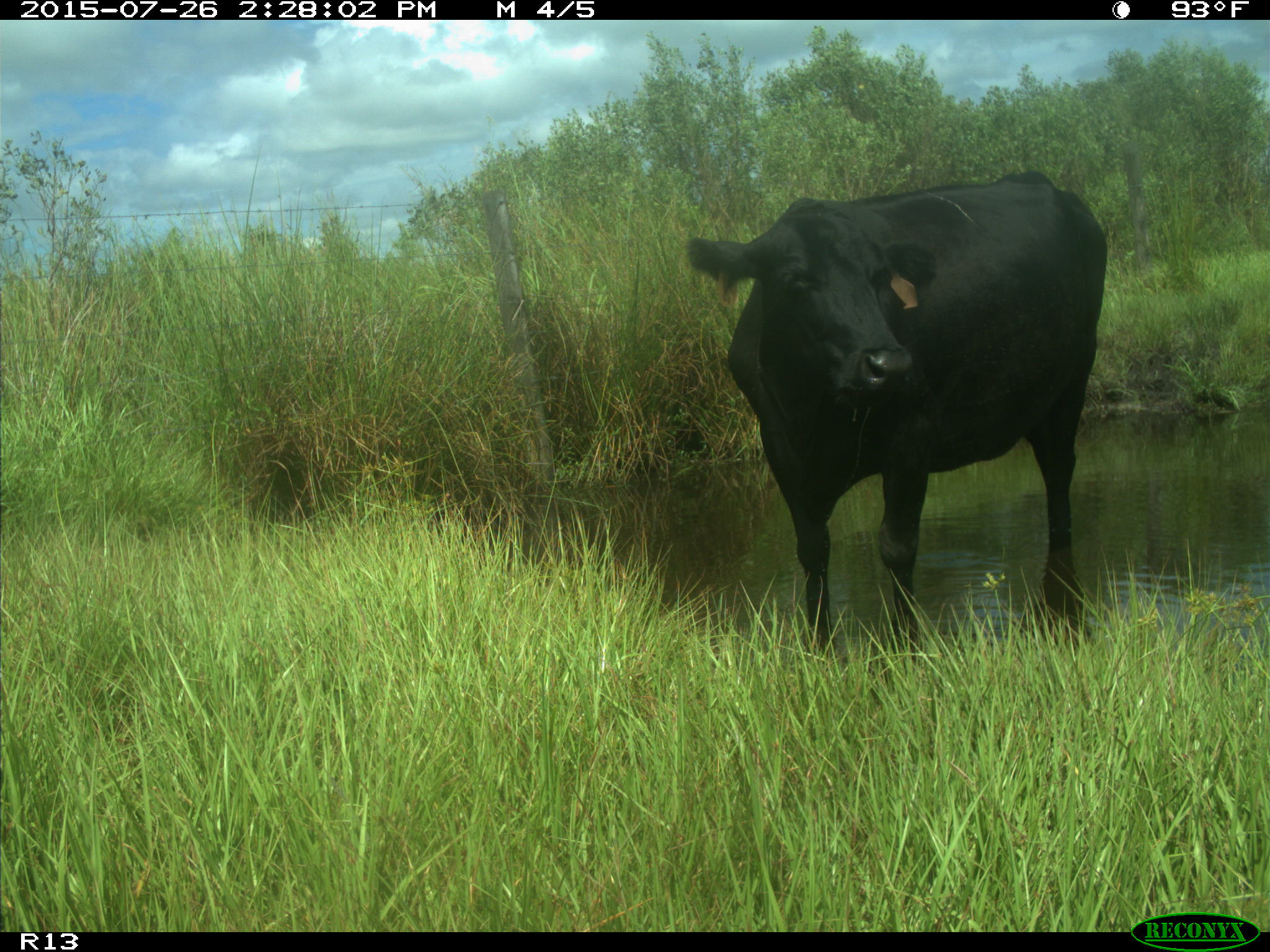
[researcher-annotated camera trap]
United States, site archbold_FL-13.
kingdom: Animalia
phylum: Chordata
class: Mammalia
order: Artiodactyla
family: Bovidae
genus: Bos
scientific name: Bos taurus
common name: domestic cow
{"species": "Bos taurus (domestic cow)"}